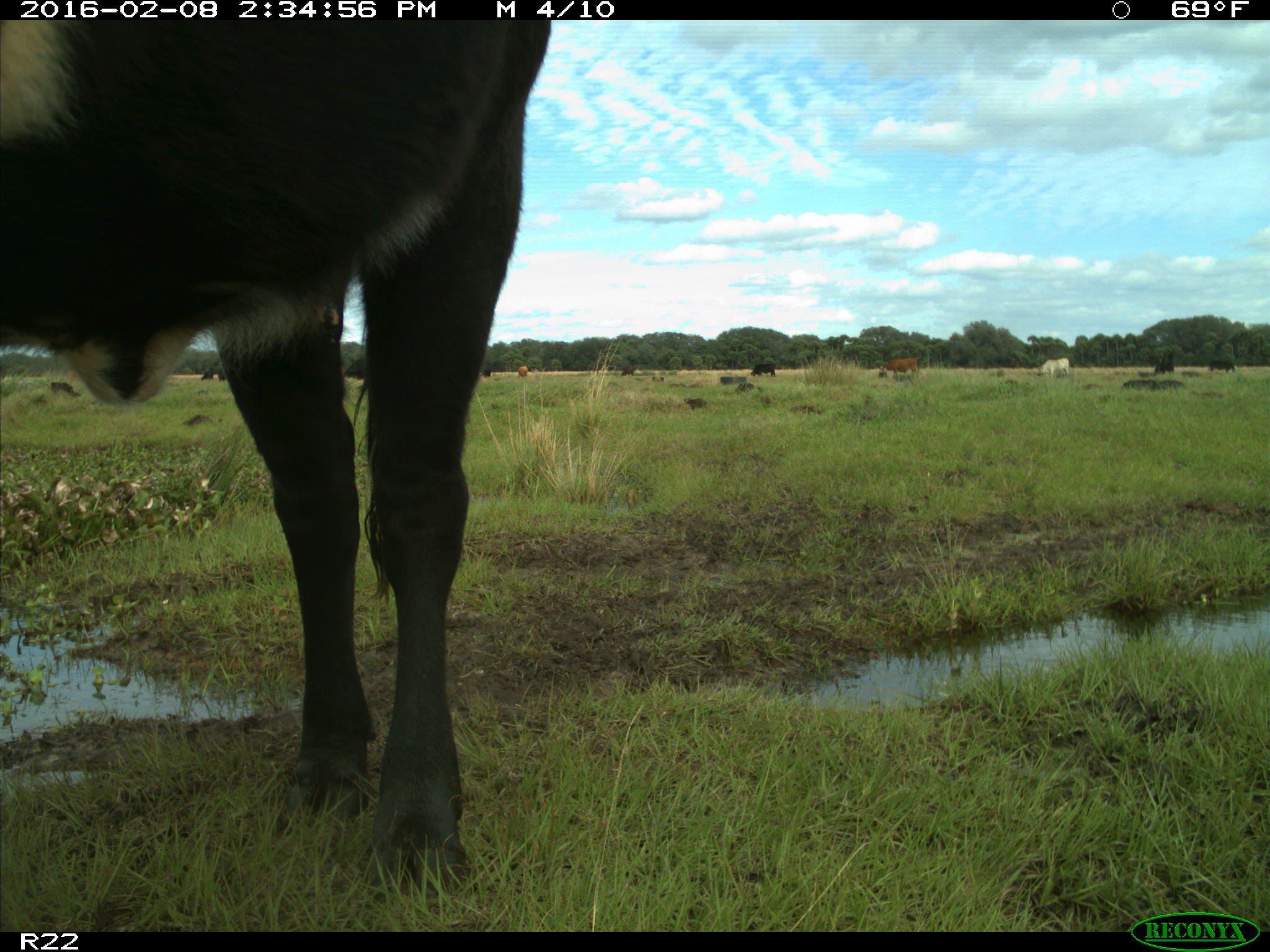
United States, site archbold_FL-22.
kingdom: Animalia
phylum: Chordata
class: Mammalia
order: Artiodactyla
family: Bovidae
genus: Bos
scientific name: Bos taurus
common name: domestic cow